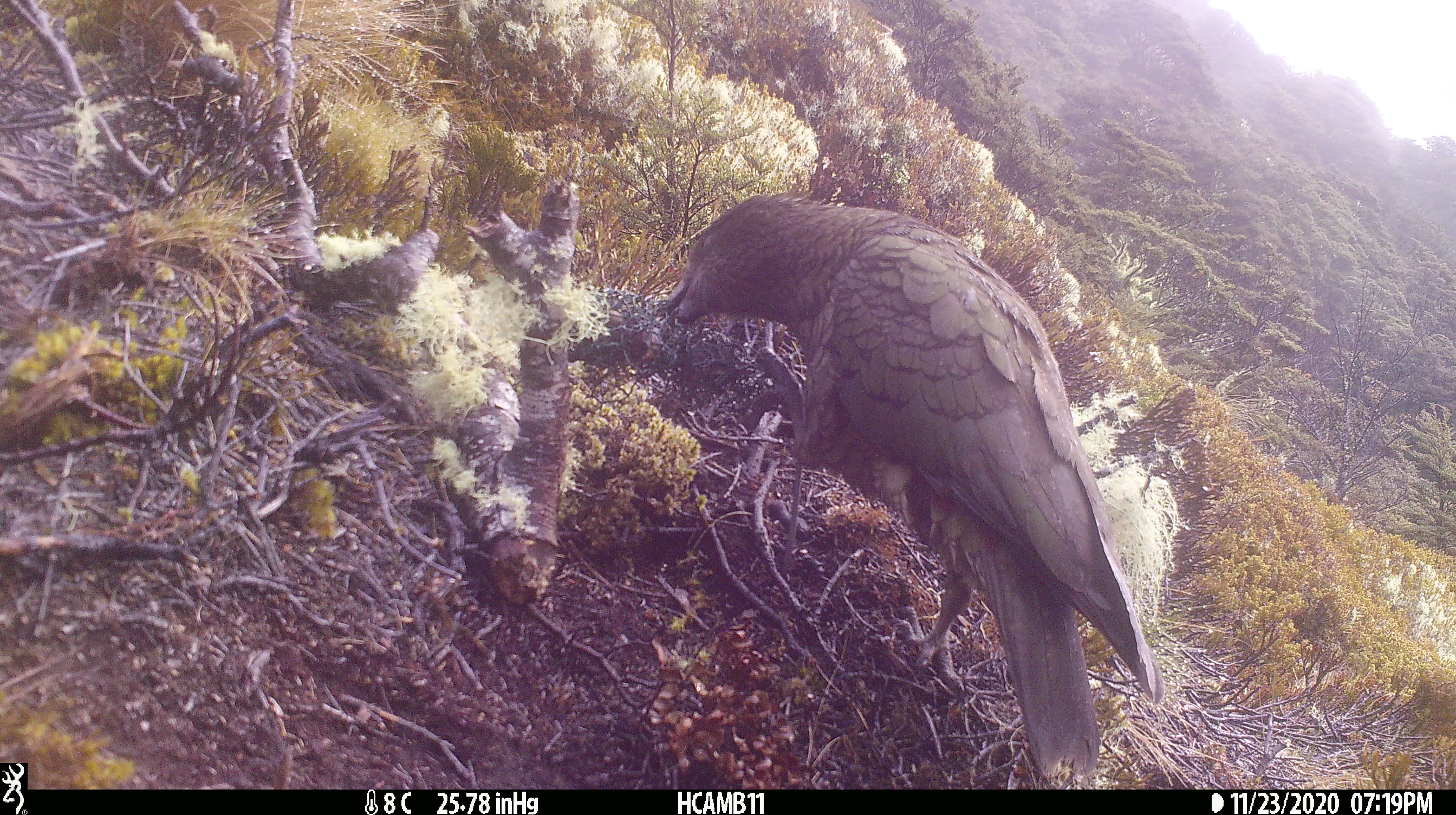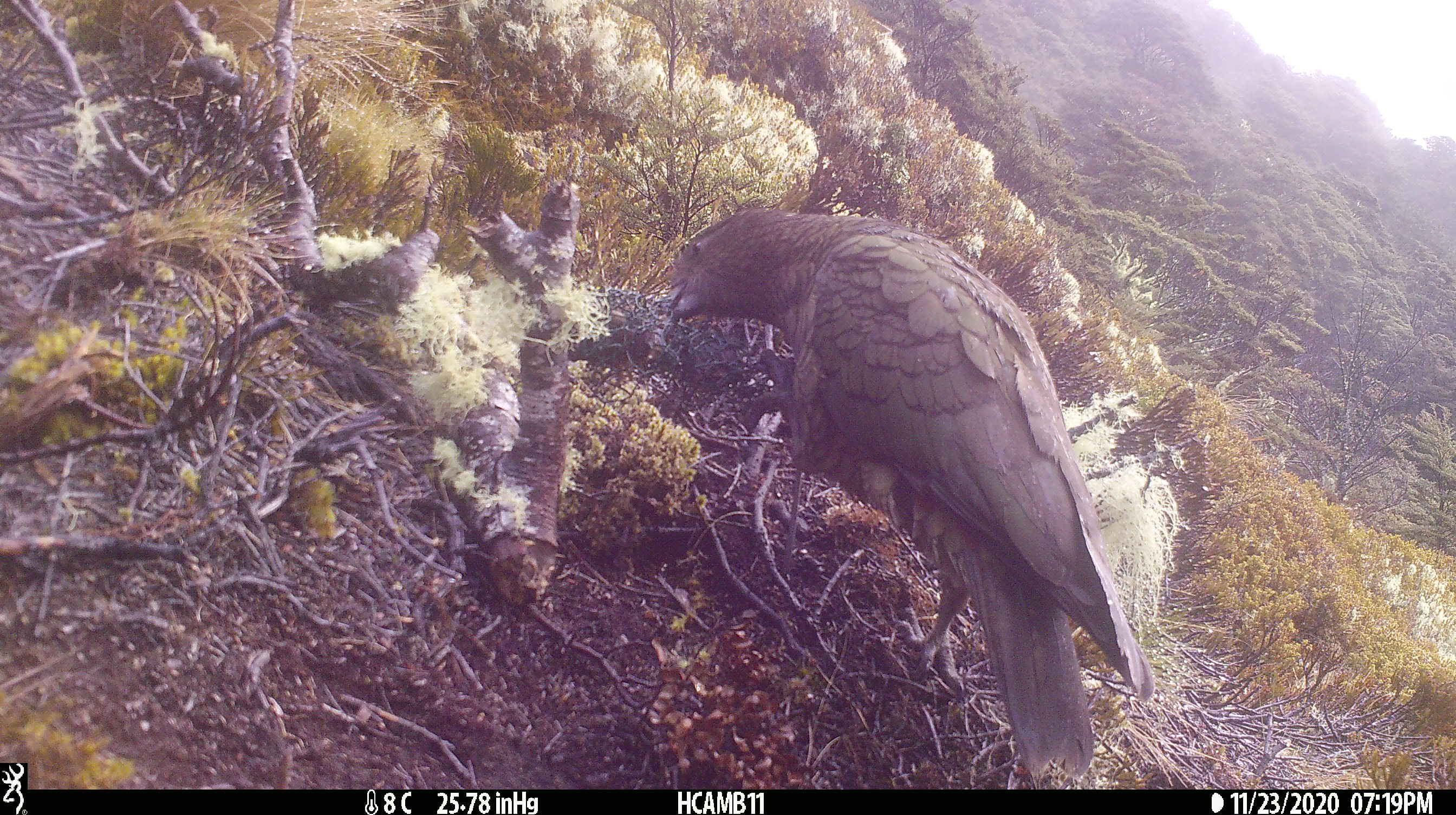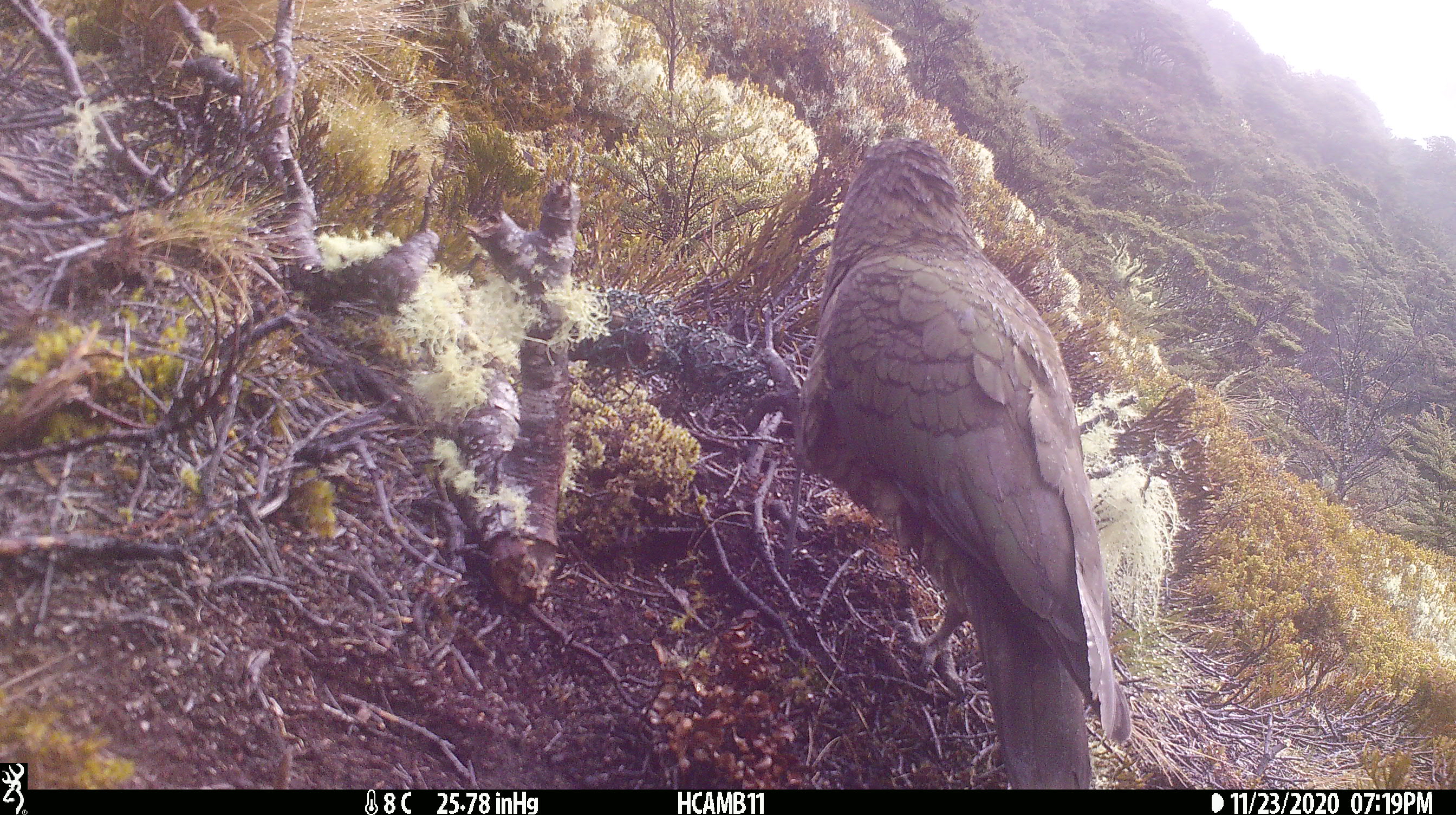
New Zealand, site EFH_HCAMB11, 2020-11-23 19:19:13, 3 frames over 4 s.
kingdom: Animalia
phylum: Chordata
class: Aves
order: Psittaciformes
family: Strigopidae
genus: Nestor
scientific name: Nestor notabilis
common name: kea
Kea (Nestor notabilis).